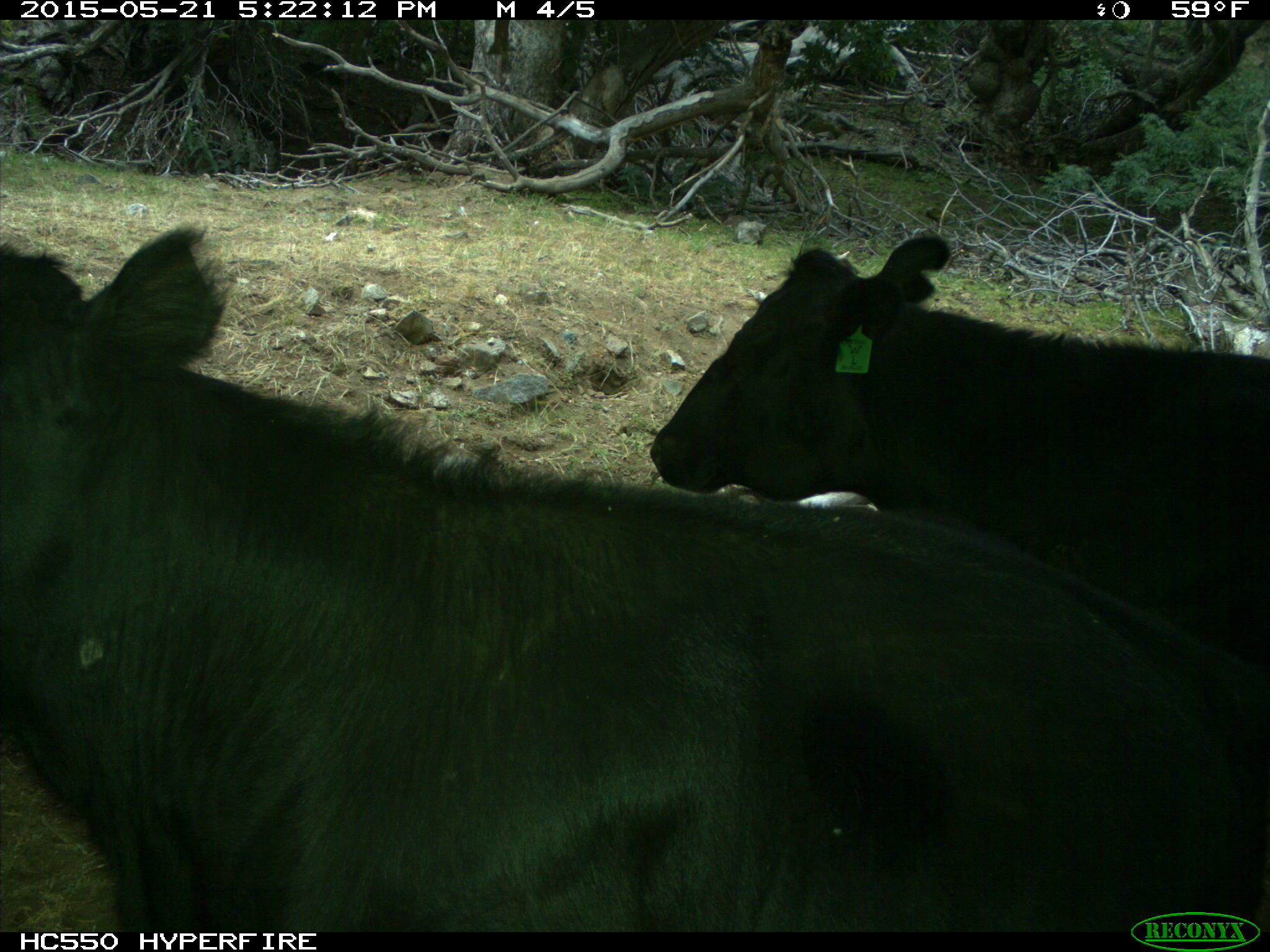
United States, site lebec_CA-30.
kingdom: Animalia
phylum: Chordata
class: Mammalia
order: Artiodactyla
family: Bovidae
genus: Bos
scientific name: Bos taurus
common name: domestic cow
Bos taurus (domestic cow).